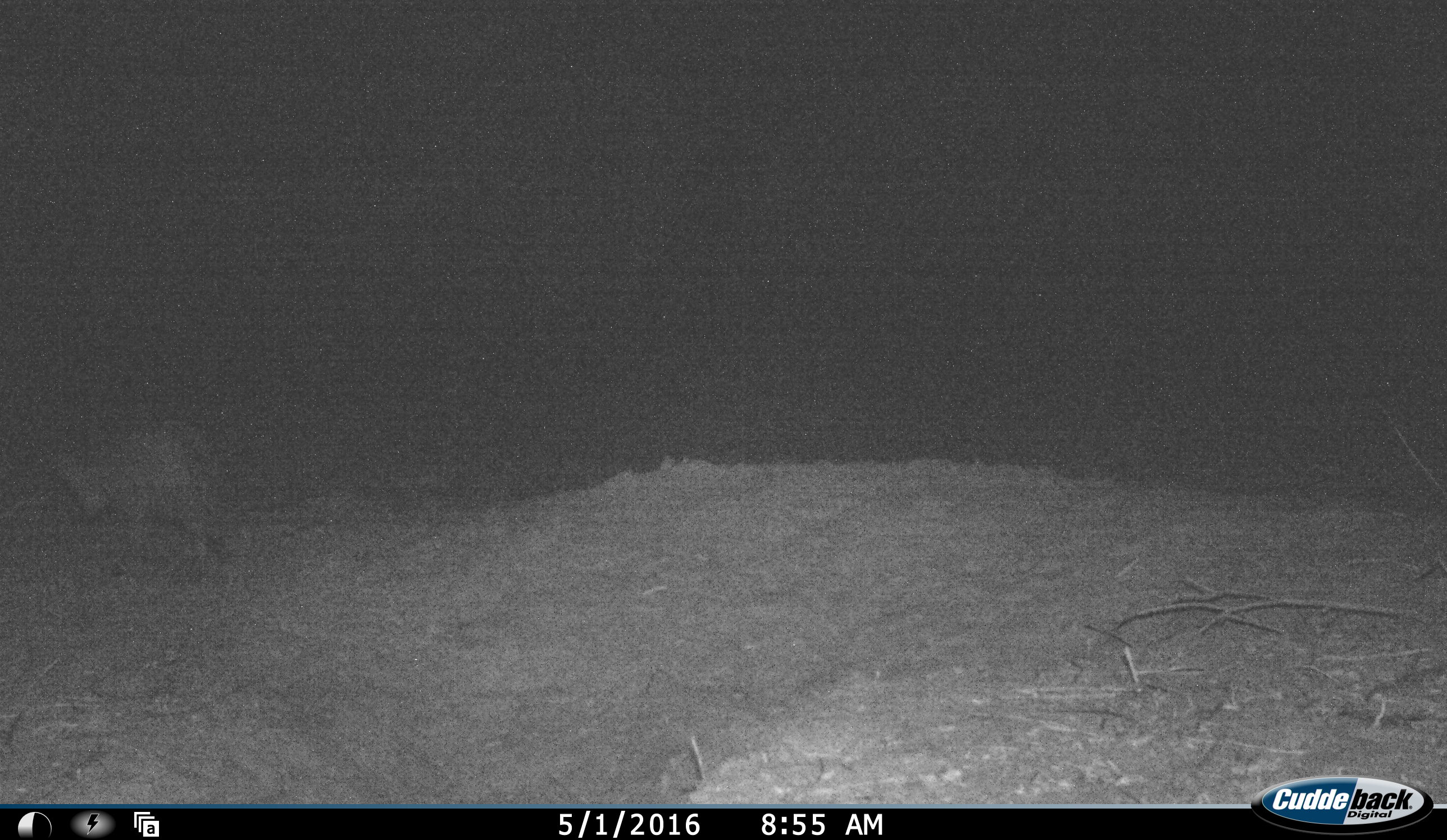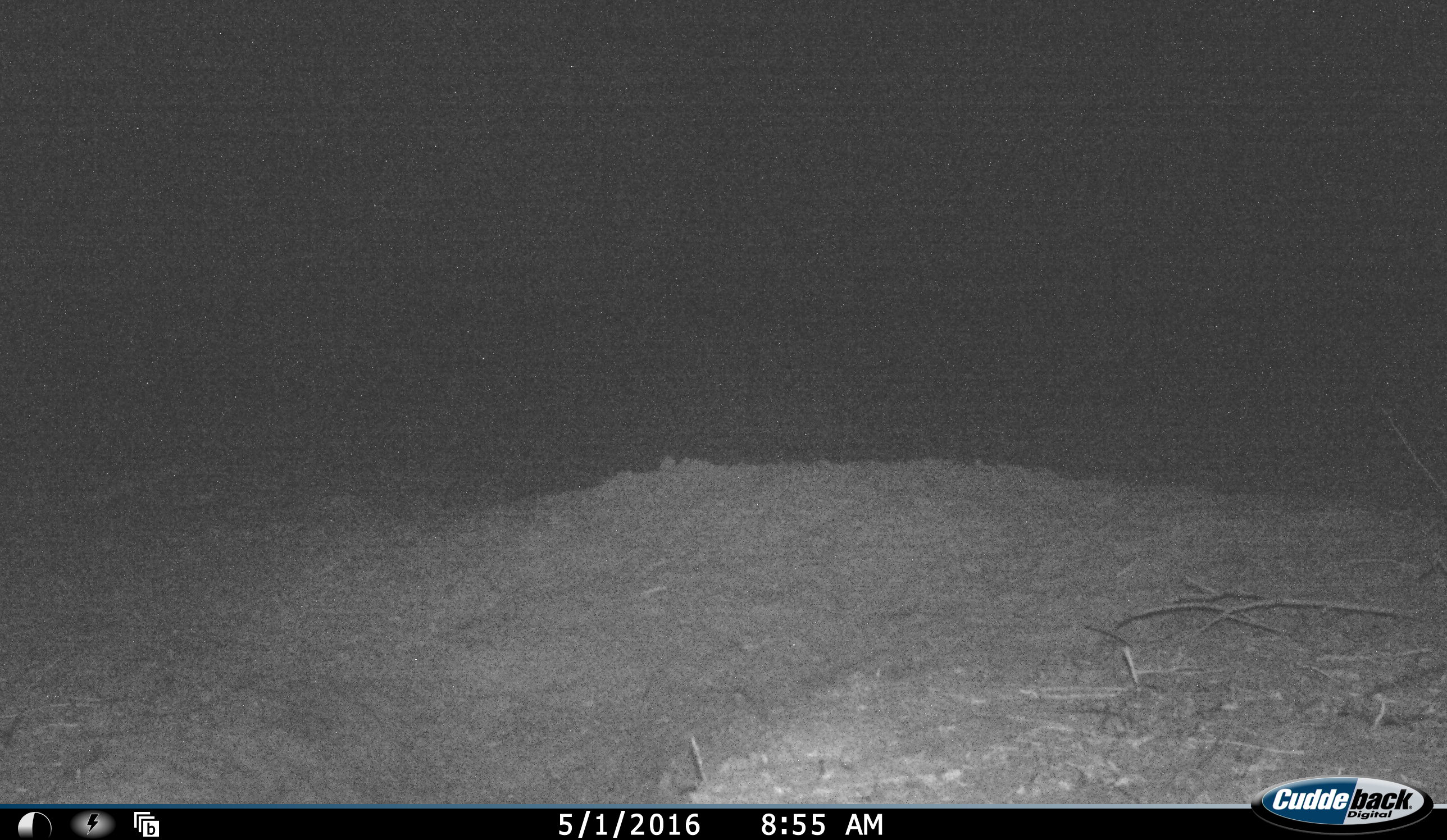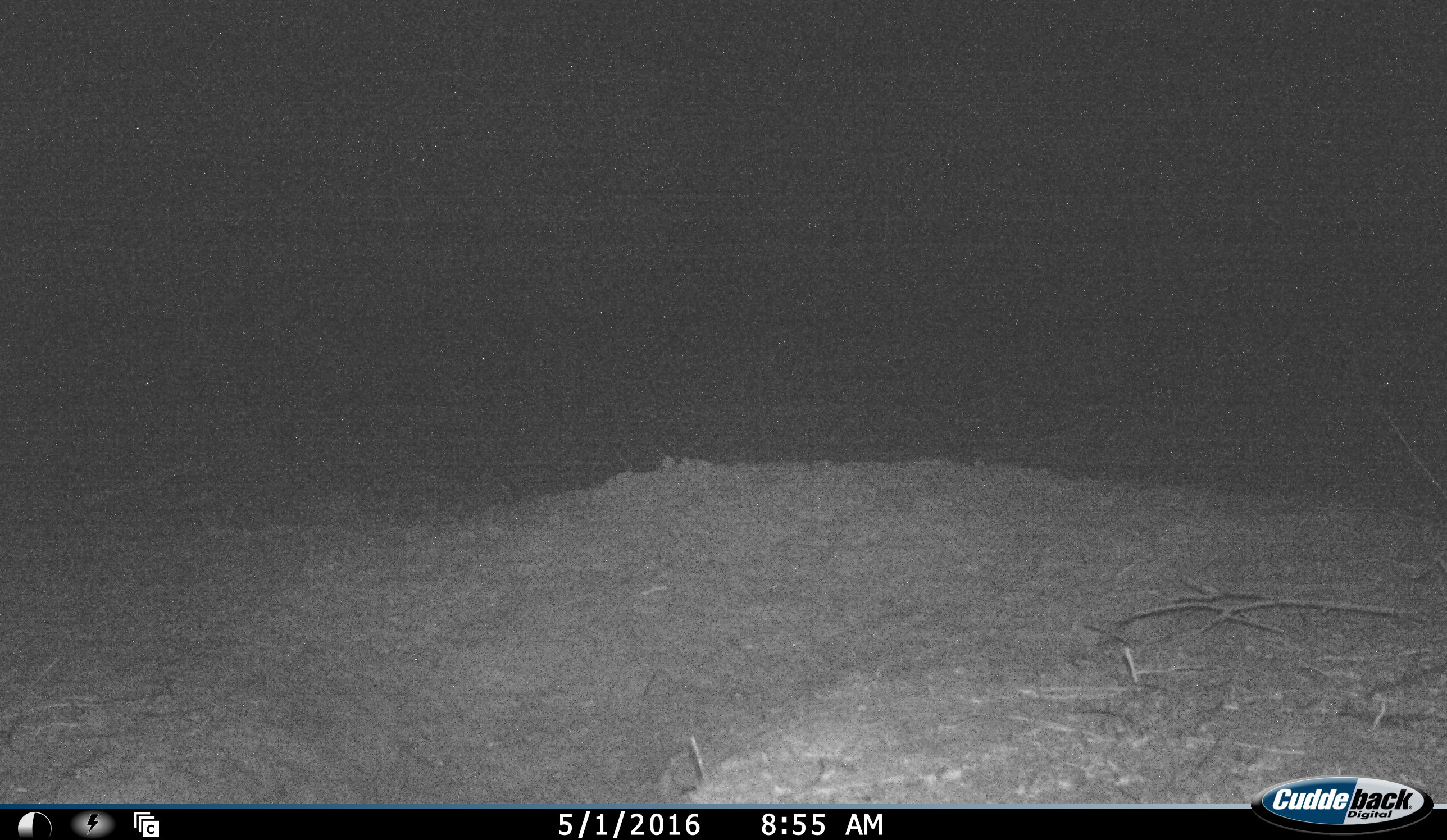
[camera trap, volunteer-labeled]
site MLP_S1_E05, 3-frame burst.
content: unidentified animal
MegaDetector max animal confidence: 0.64